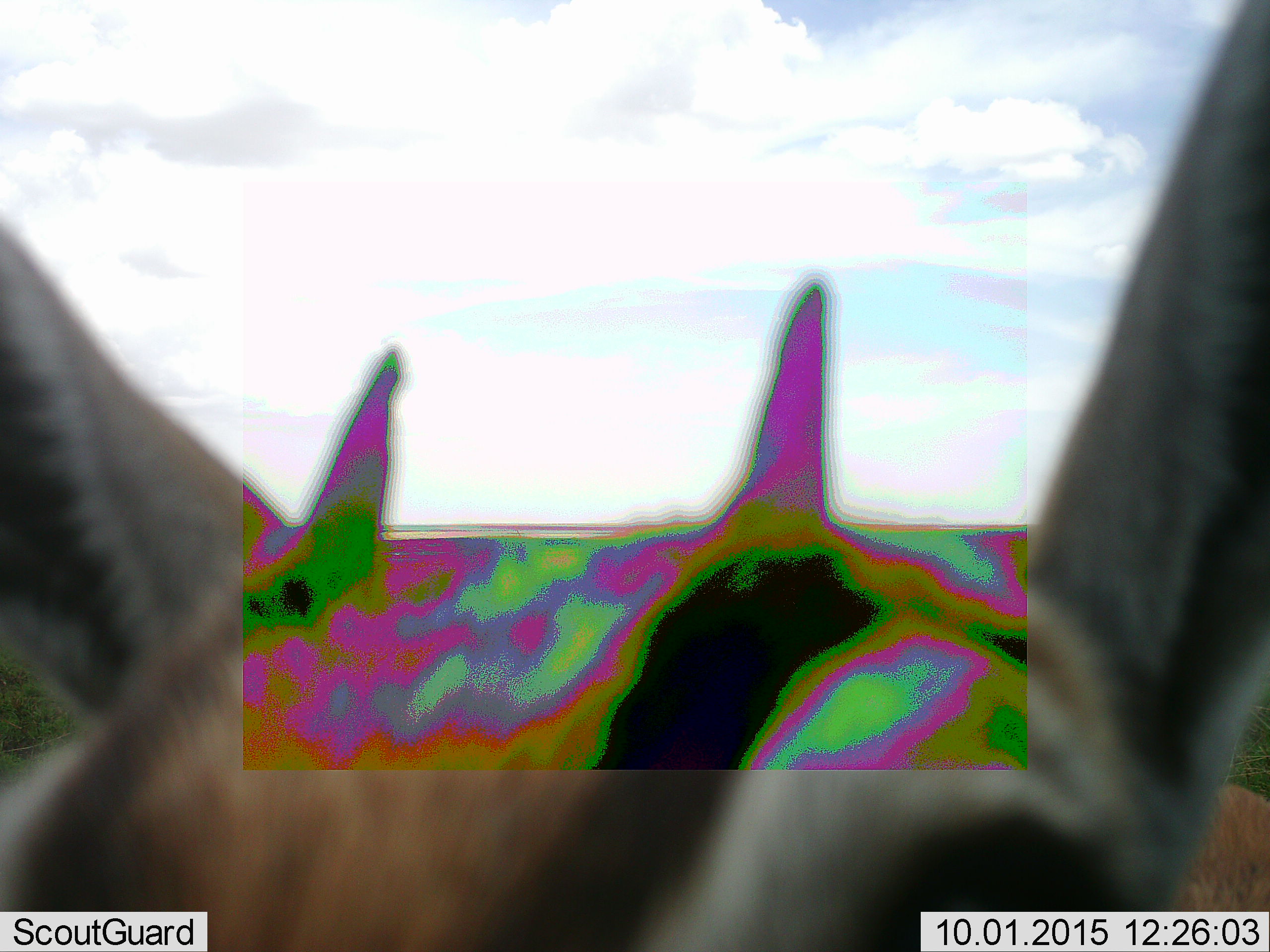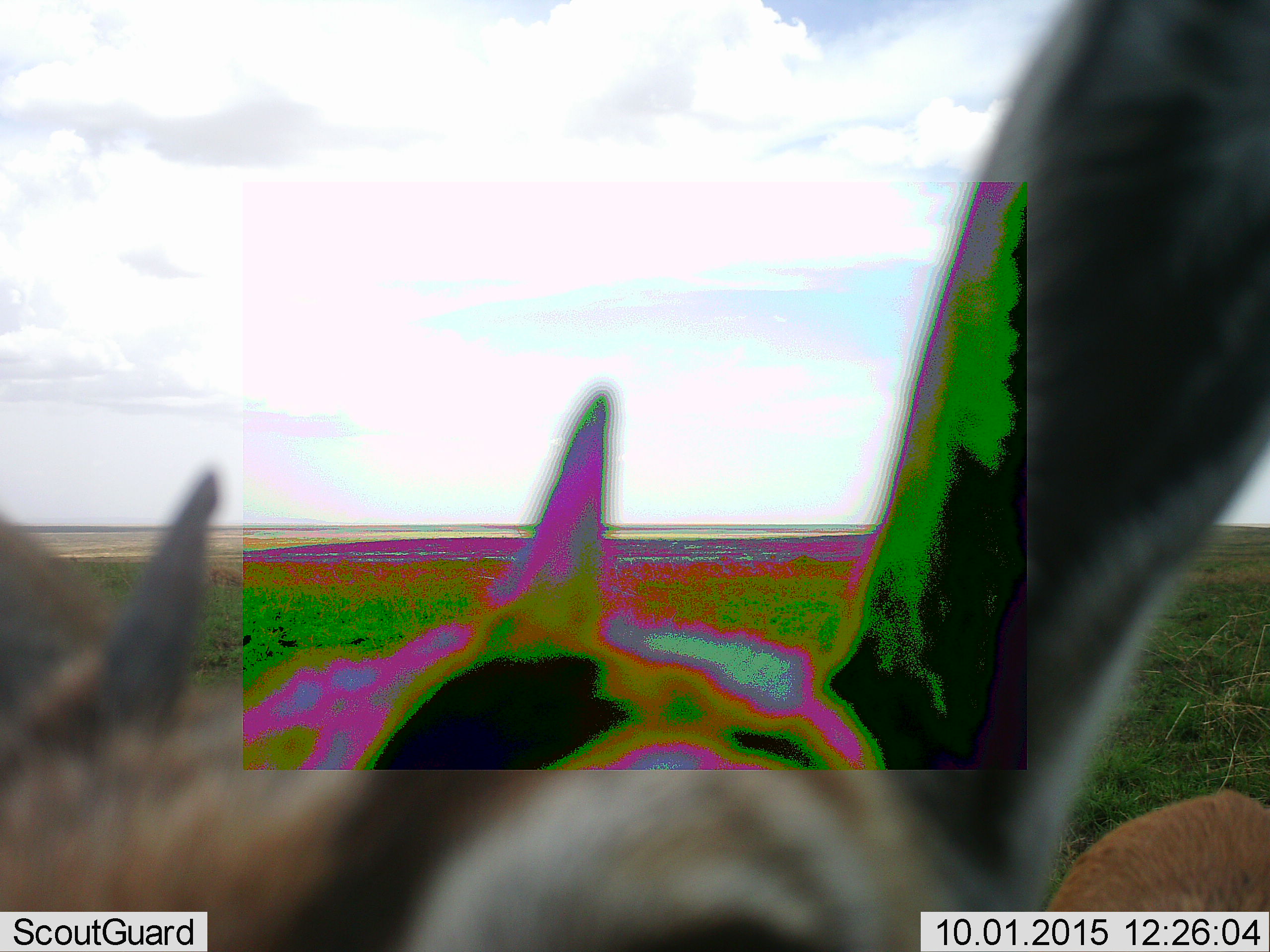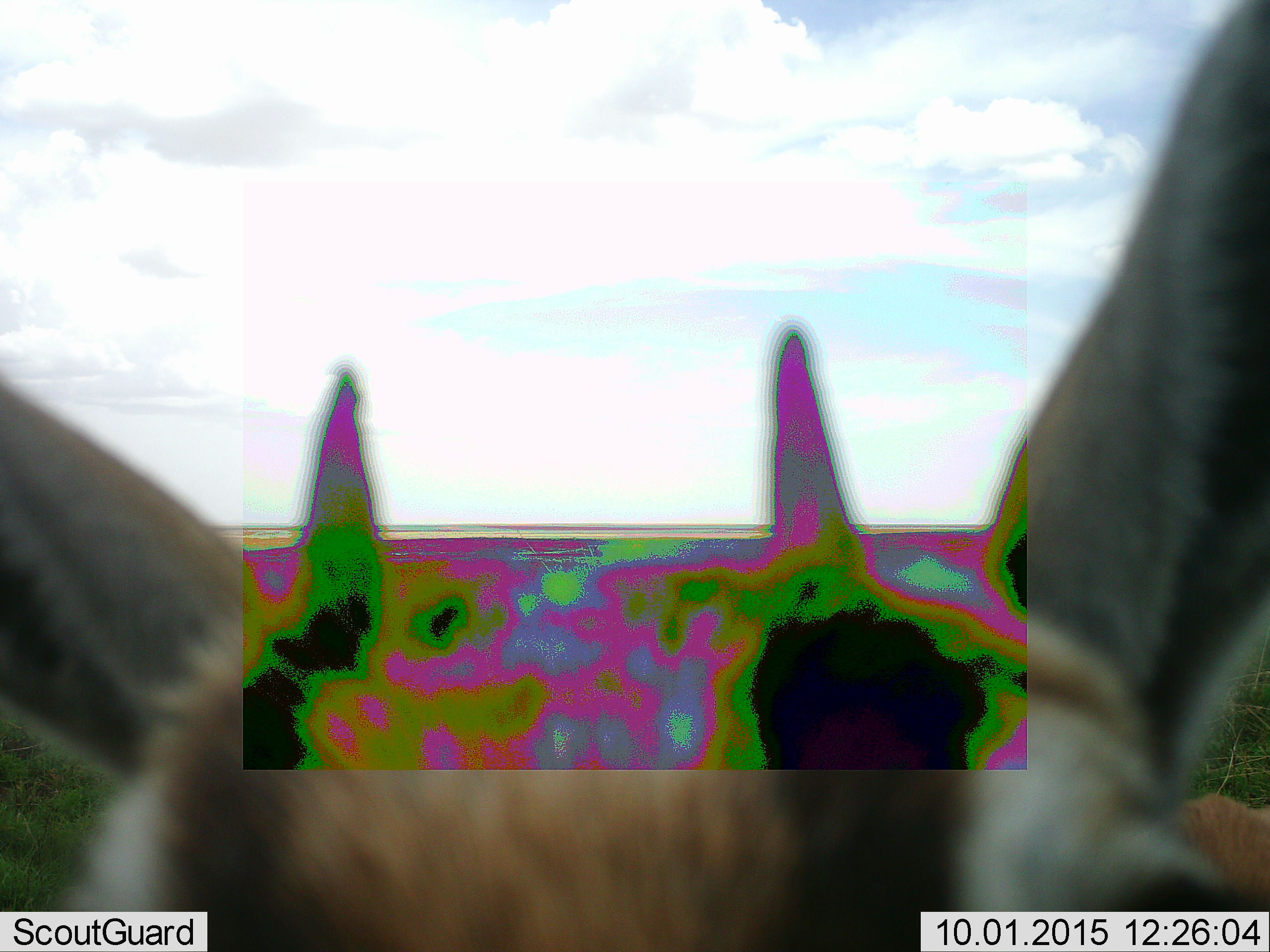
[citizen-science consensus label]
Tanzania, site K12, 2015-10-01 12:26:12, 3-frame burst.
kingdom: Animalia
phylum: Chordata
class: Mammalia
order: Artiodactyla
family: Bovidae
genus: Eudorcas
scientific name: Eudorcas thomsonii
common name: thomson's gazelle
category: gazellethomsons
Gazellethomsons (thomson's gazelle) (Eudorcas thomsonii), count 1. Behavior (volunteer vote fractions): standing 86%, resting 0%, moving 14%, interacting 0%. Young present (vote fraction): 0%. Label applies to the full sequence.